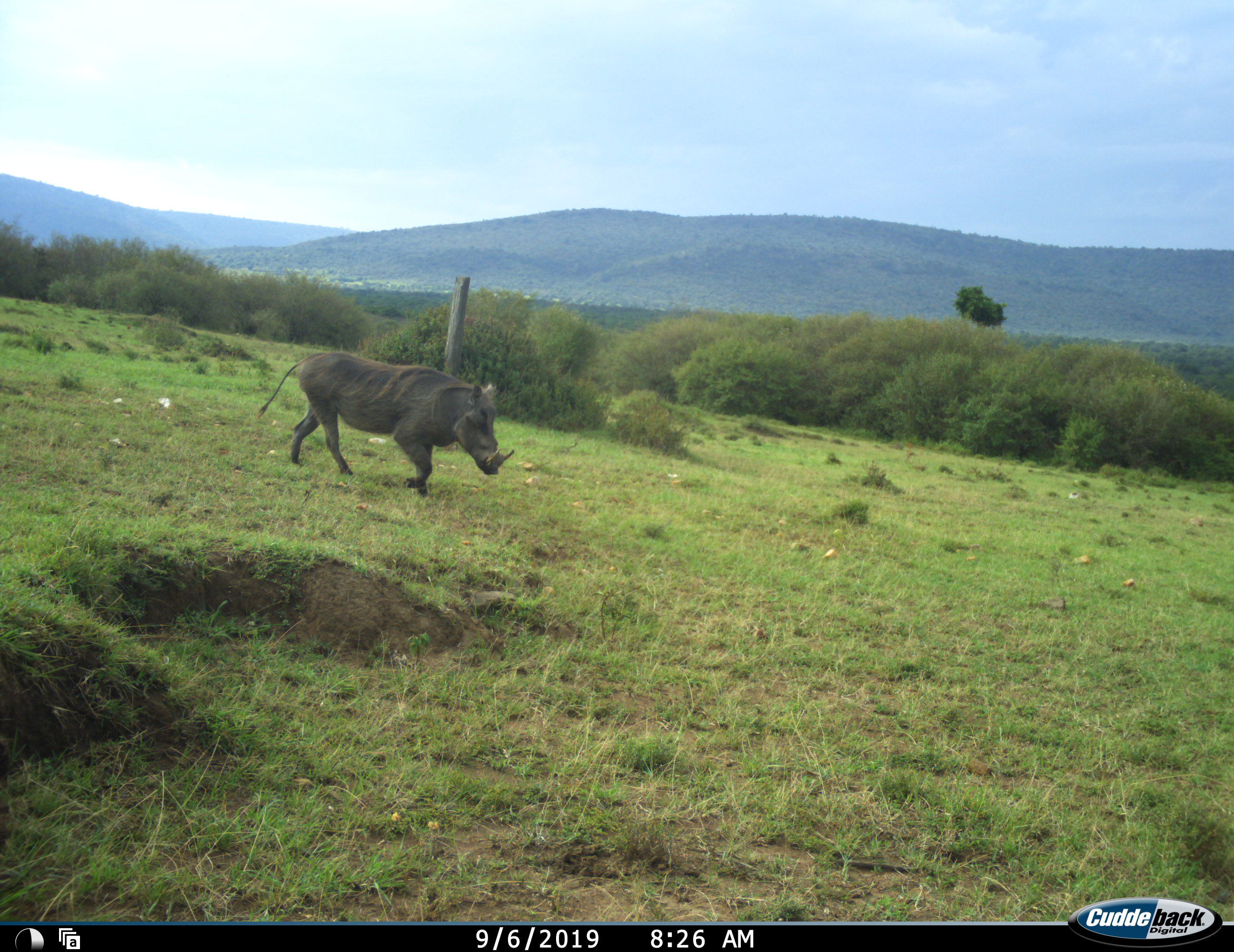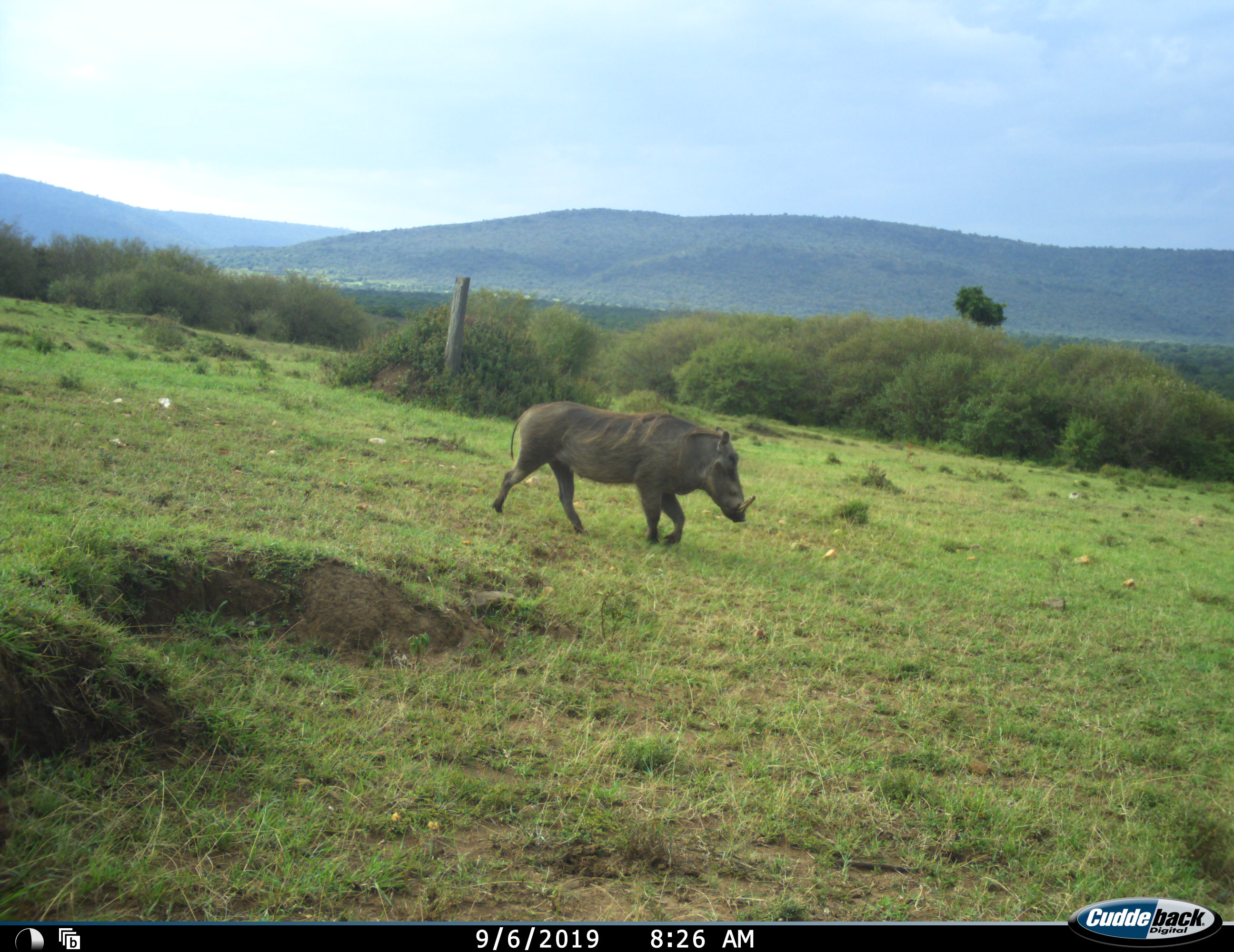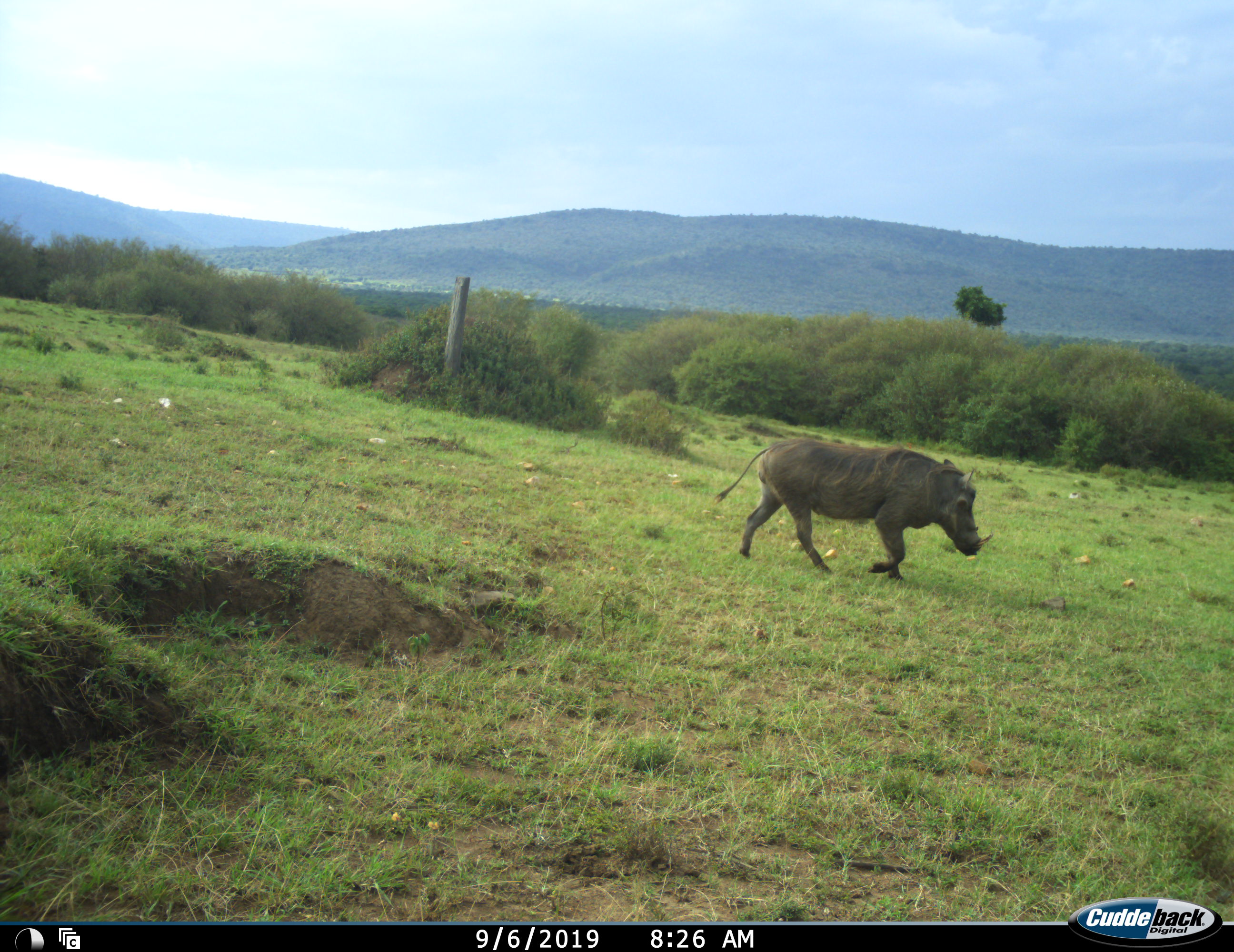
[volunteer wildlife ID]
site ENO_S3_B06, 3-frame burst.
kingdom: Animalia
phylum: Chordata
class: Mammalia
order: Artiodactyla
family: Suidae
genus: Phacochoerus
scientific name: Phacochoerus africanus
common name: warthog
Warthog (Phacochoerus africanus), count 1. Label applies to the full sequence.